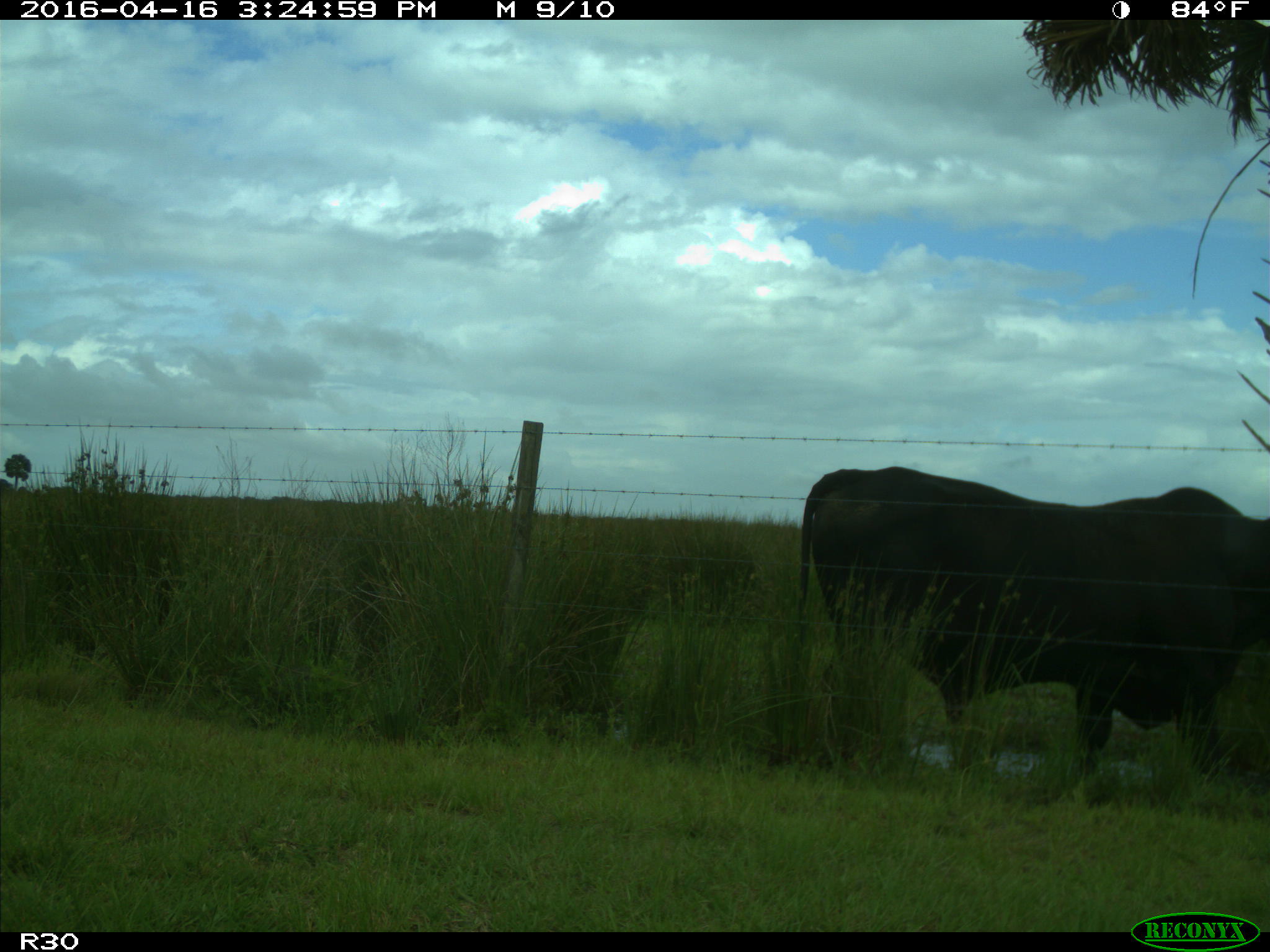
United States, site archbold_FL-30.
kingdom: Animalia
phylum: Chordata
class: Mammalia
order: Artiodactyla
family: Bovidae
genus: Bos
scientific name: Bos taurus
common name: domestic cow